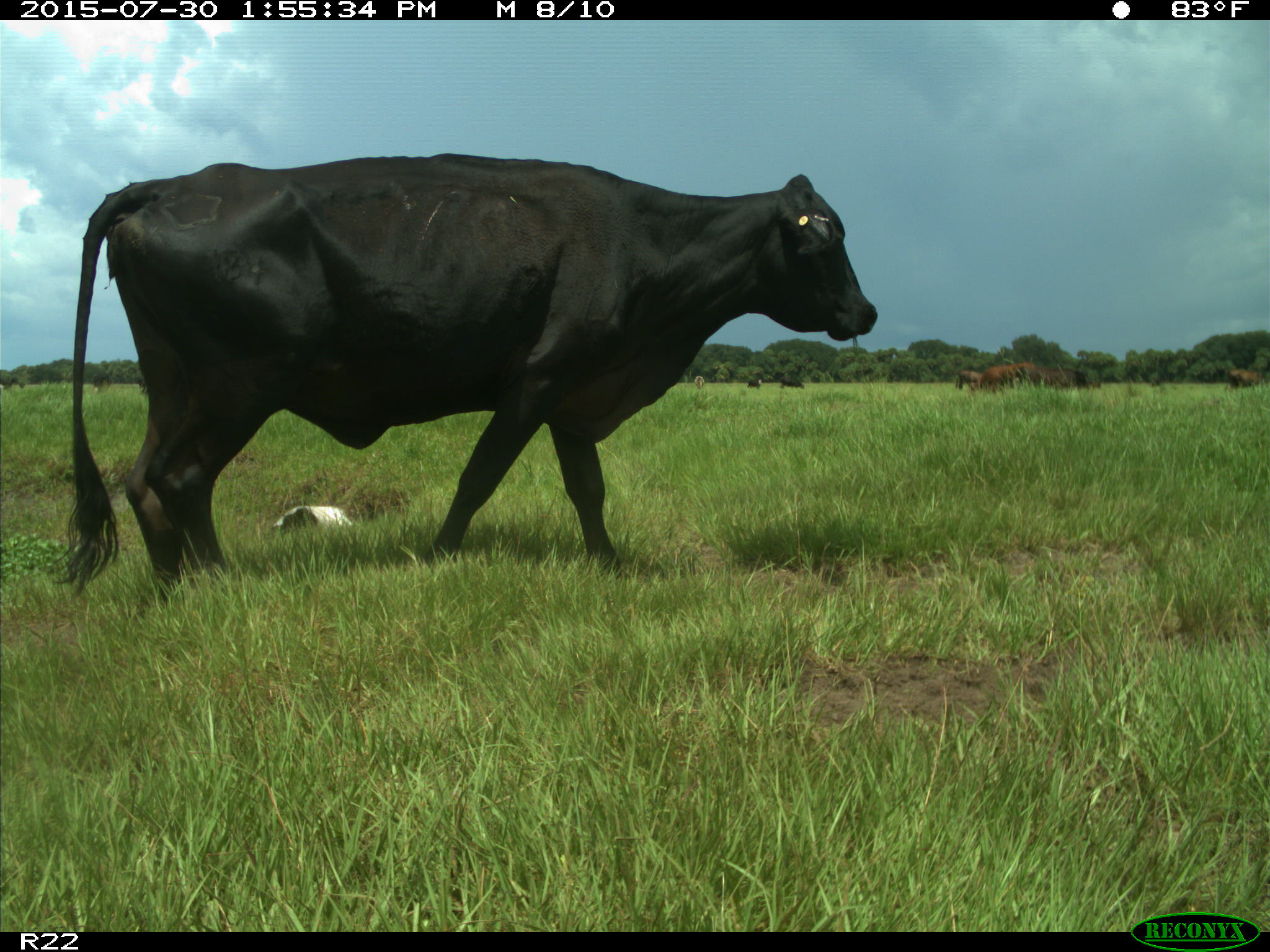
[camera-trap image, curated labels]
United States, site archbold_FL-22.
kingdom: Animalia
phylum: Chordata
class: Mammalia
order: Artiodactyla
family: Bovidae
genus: Bos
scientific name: Bos taurus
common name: domestic cow